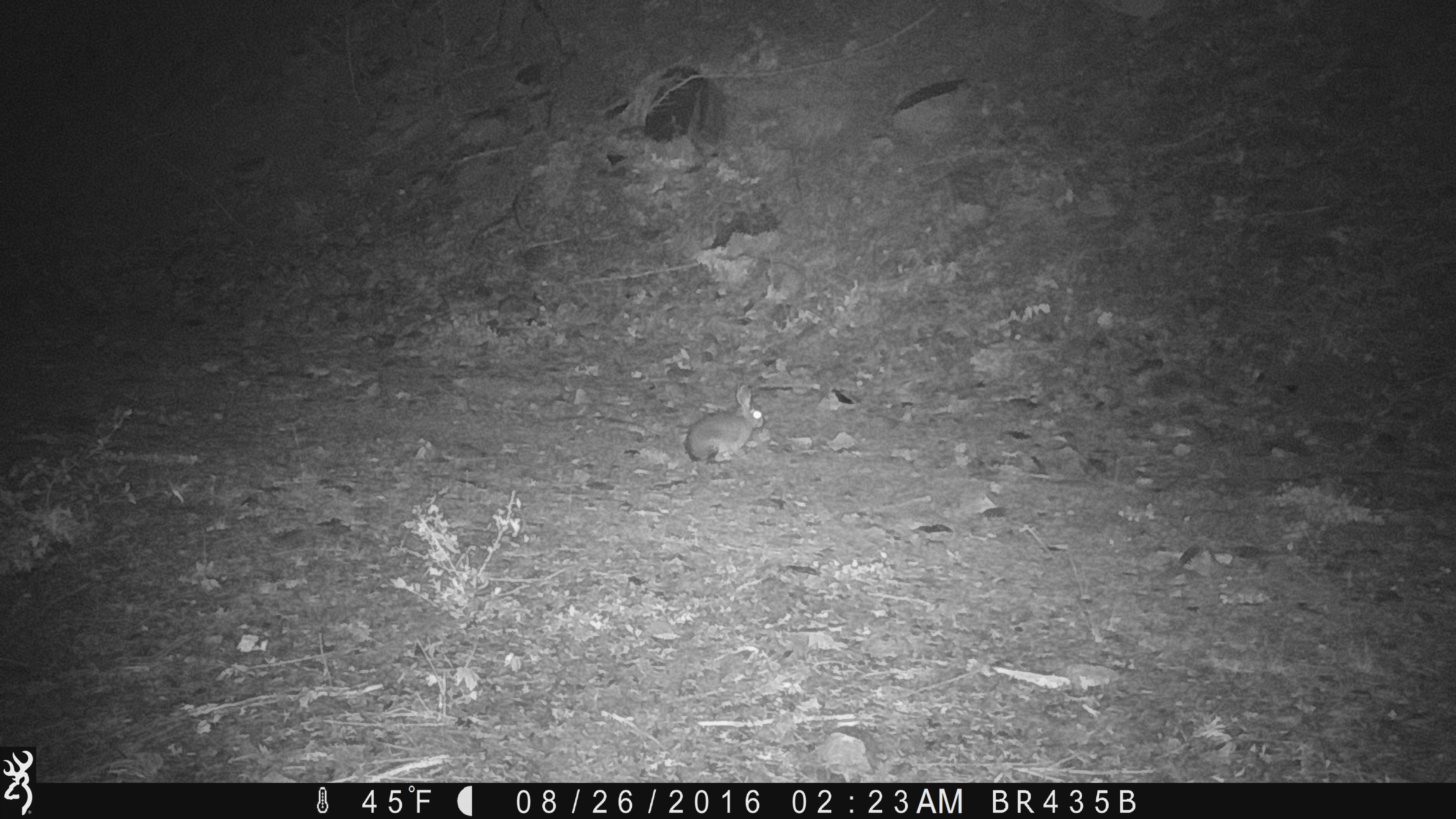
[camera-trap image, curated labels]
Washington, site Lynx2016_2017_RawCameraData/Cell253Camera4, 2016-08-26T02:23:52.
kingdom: Animalia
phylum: Chordata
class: Mammalia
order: Lagomorpha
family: Leporidae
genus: Lepus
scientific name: Lepus americanus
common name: snowshoe hare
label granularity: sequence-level